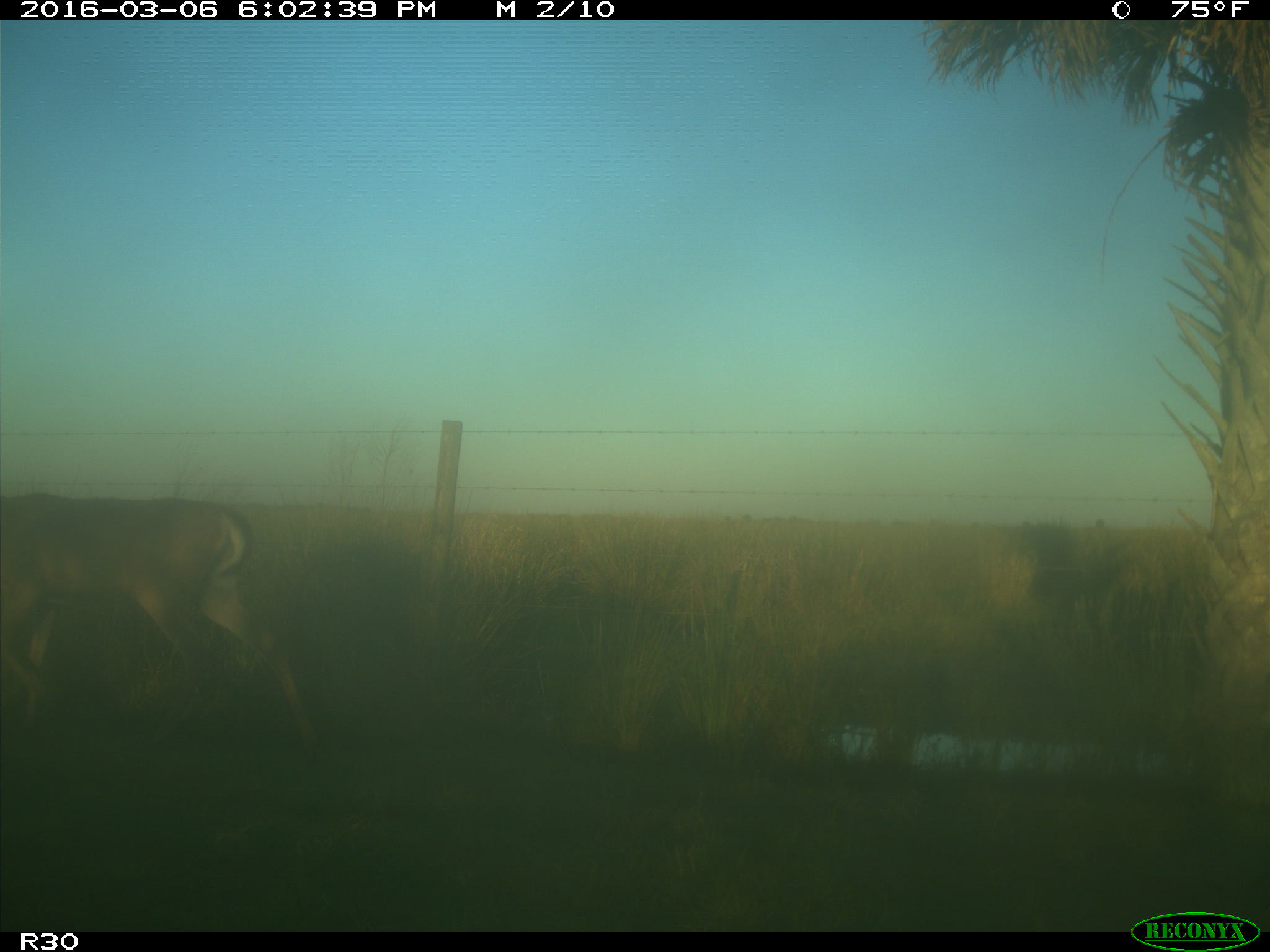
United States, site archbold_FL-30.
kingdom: Animalia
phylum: Chordata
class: Mammalia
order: Artiodactyla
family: Cervidae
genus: Odocoileus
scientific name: Odocoileus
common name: deer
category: unidentified deer